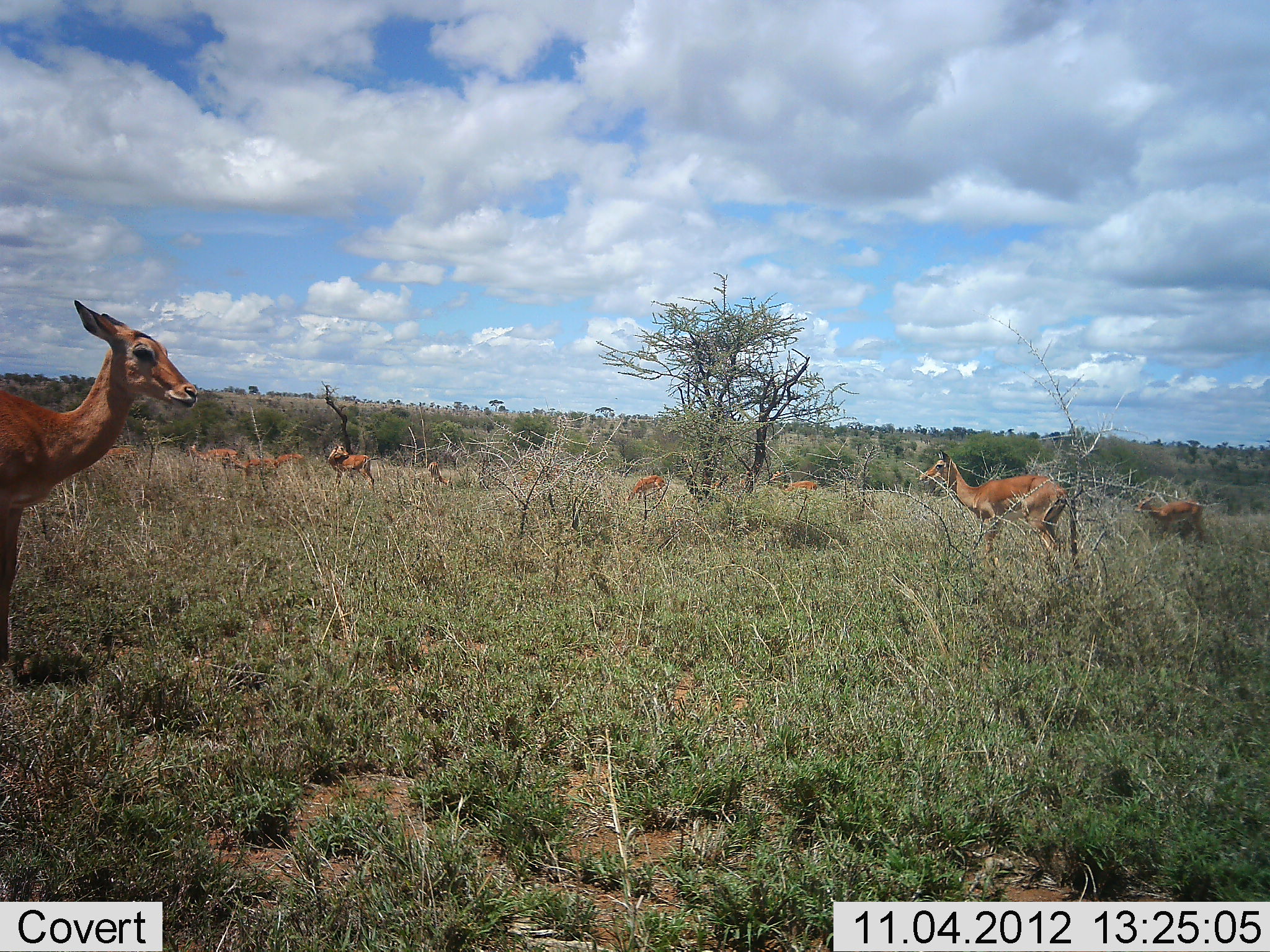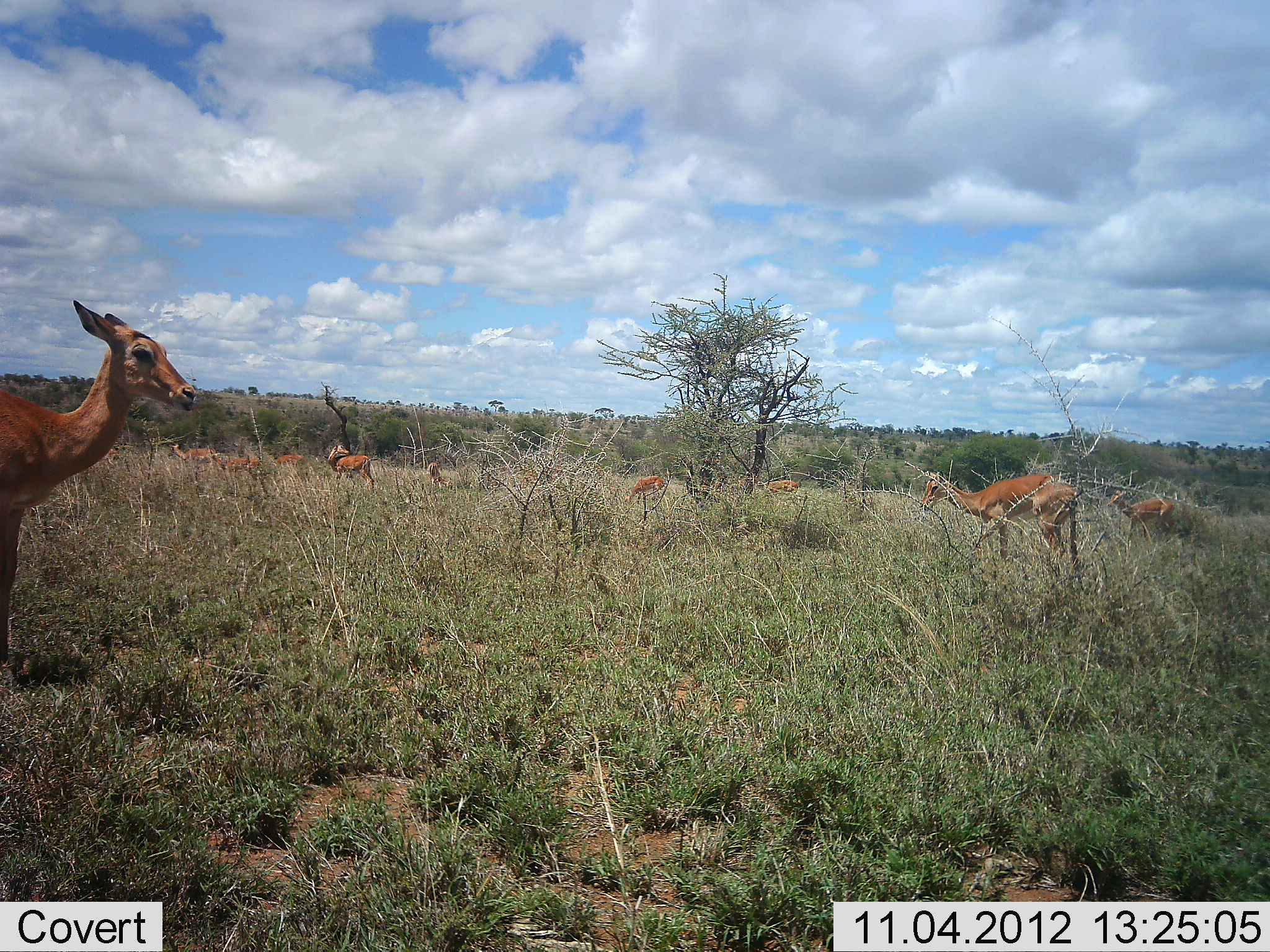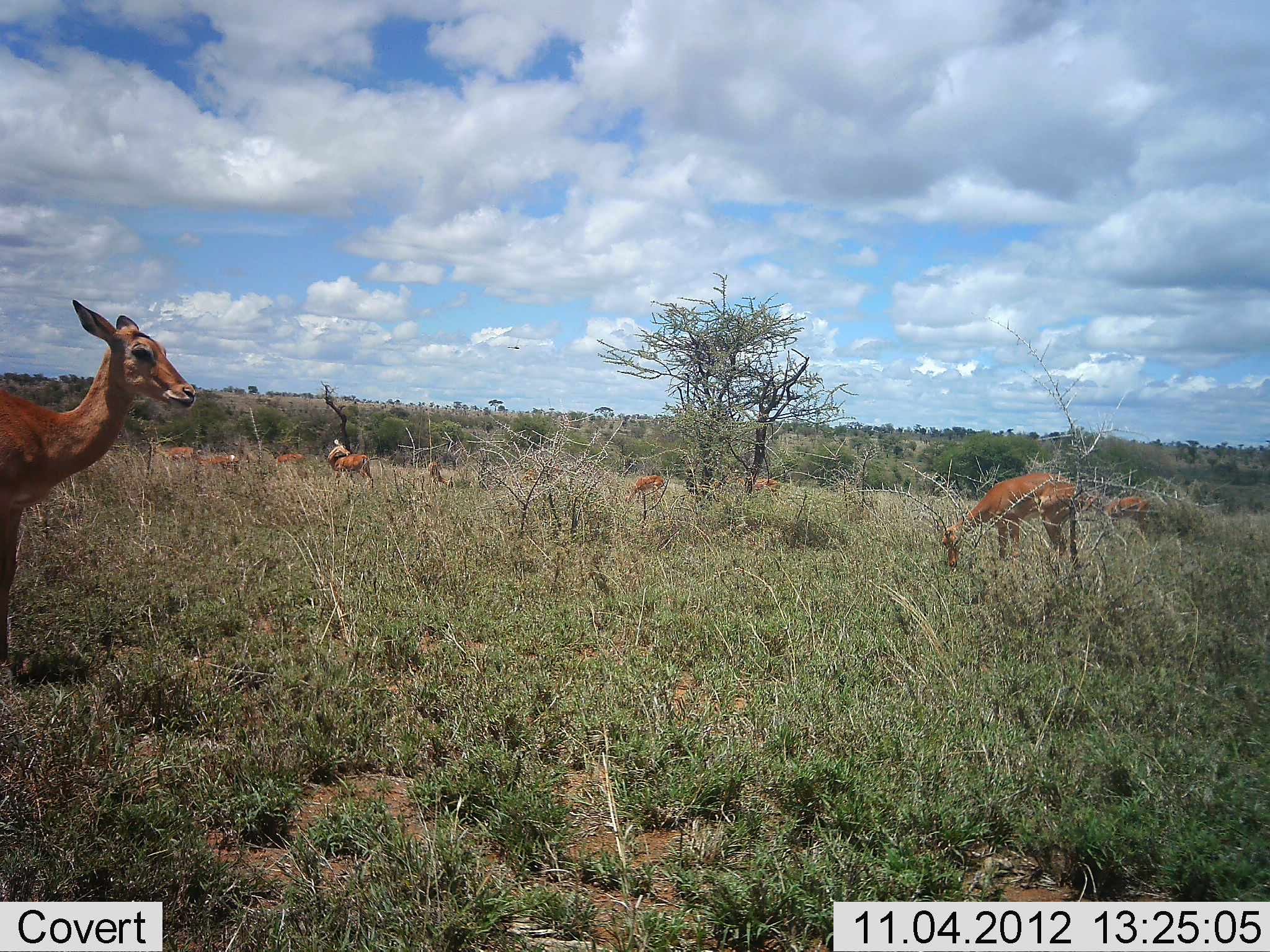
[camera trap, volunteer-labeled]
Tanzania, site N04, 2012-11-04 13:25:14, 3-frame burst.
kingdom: Animalia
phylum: Chordata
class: Mammalia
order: Artiodactyla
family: Bovidae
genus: Aepyceros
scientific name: Aepyceros melampus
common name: impala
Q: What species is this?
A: Impala (Aepyceros melampus).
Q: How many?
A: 11-50.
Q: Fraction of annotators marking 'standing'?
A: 100%.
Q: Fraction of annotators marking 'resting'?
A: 0%.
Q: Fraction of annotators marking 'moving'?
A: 30%.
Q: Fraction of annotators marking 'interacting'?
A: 0%.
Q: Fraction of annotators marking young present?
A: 10%.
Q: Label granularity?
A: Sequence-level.